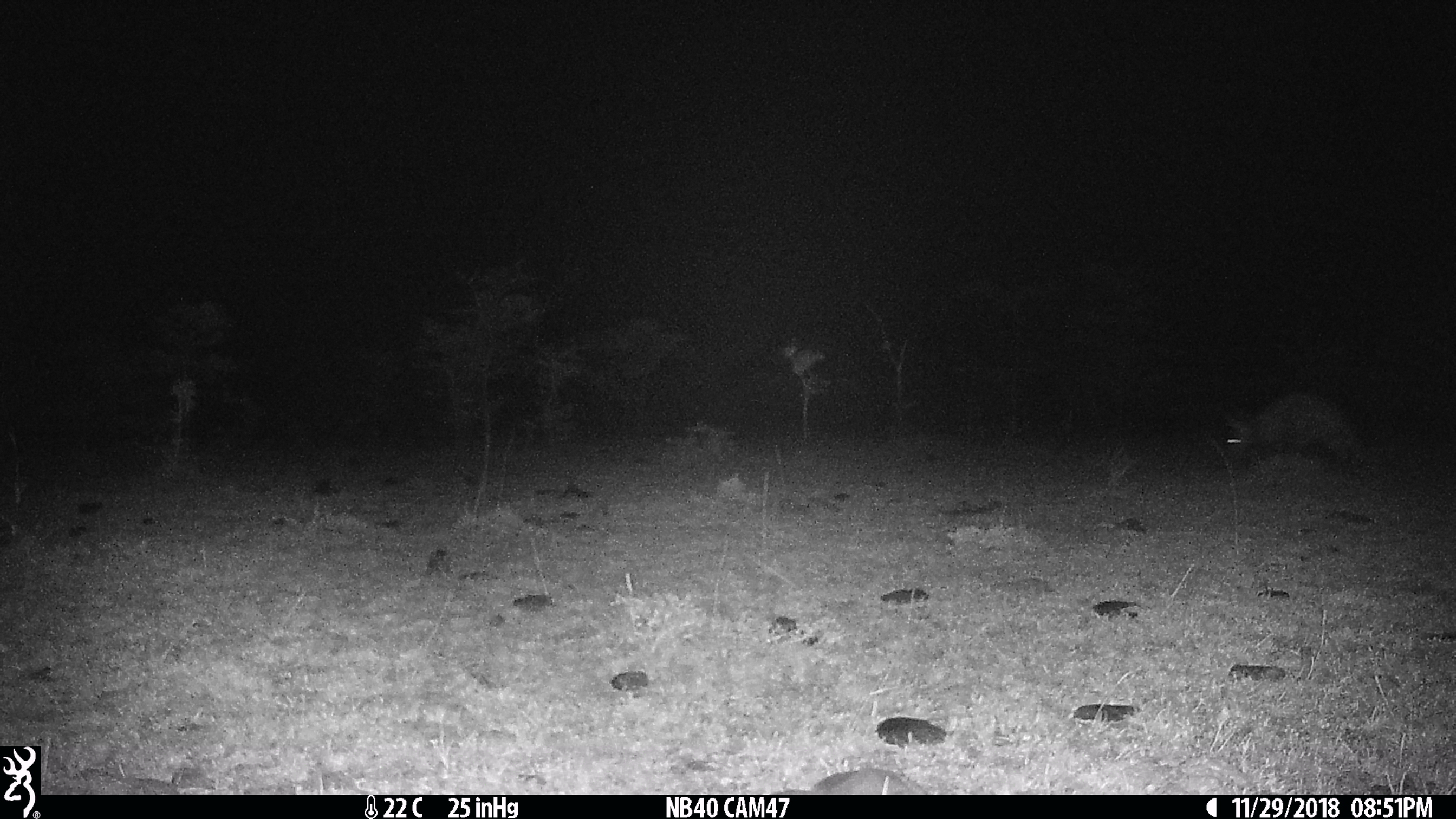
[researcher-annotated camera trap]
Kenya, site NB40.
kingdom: Animalia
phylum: Chordata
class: Mammalia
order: Tubulidentata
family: Orycteropodidae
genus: Orycteropus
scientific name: Orycteropus afer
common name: aardvark